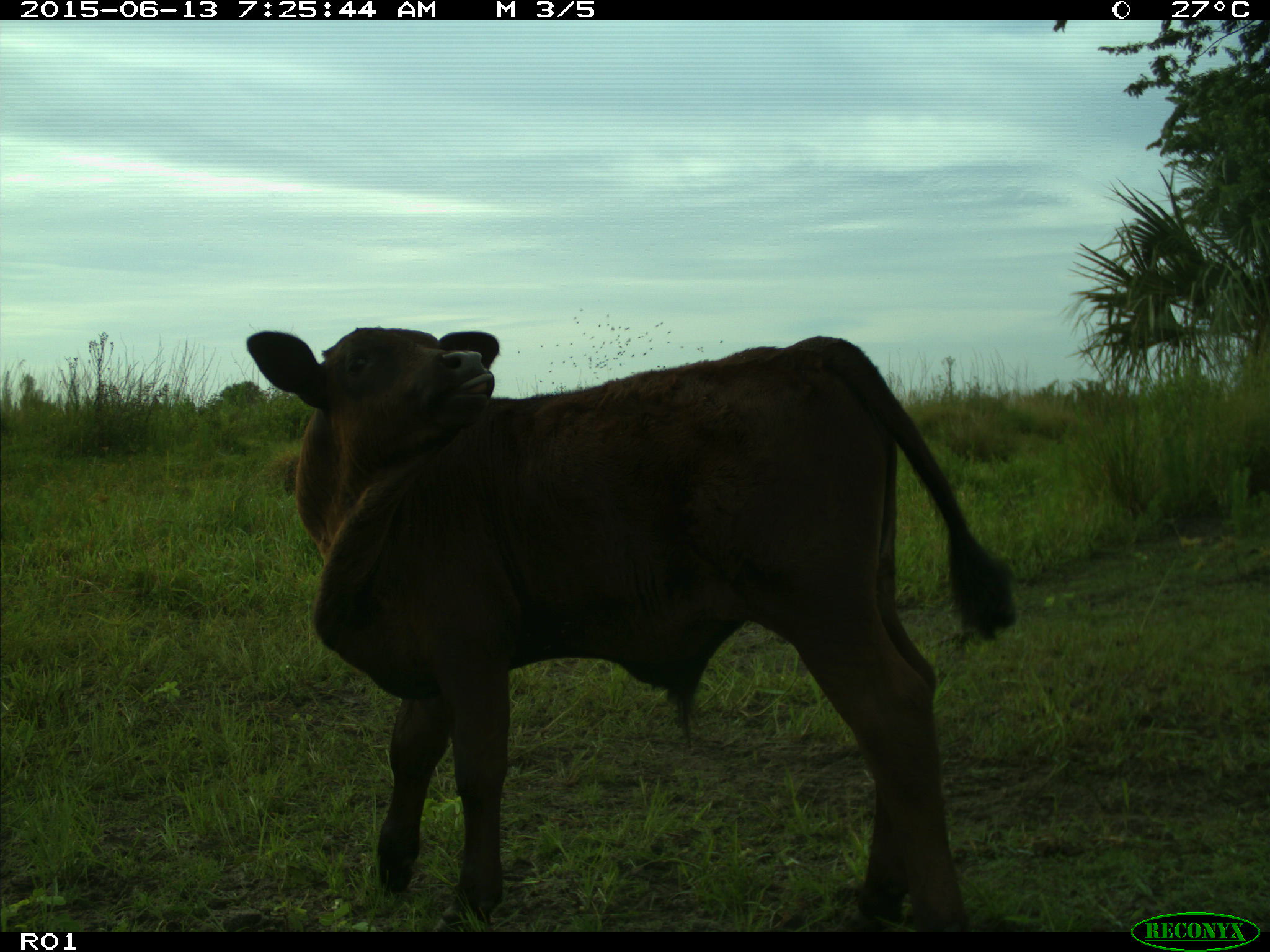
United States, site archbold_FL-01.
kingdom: Animalia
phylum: Chordata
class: Mammalia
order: Artiodactyla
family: Bovidae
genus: Bos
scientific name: Bos taurus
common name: domestic cow